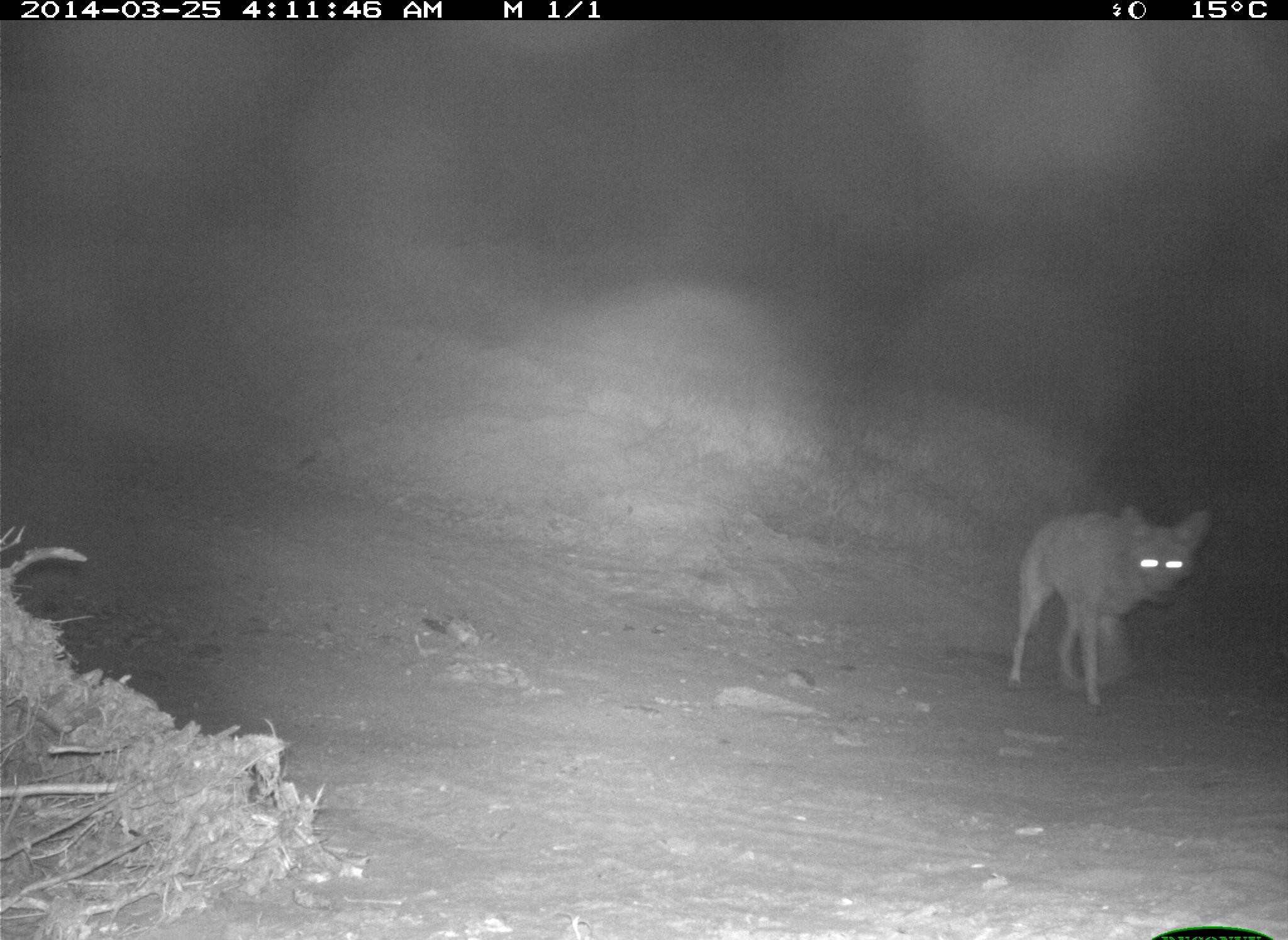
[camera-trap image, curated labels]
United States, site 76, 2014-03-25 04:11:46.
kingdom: Animalia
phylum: Chordata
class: Mammalia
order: Carnivora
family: Felidae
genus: Lynx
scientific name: Lynx rufus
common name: bobcat